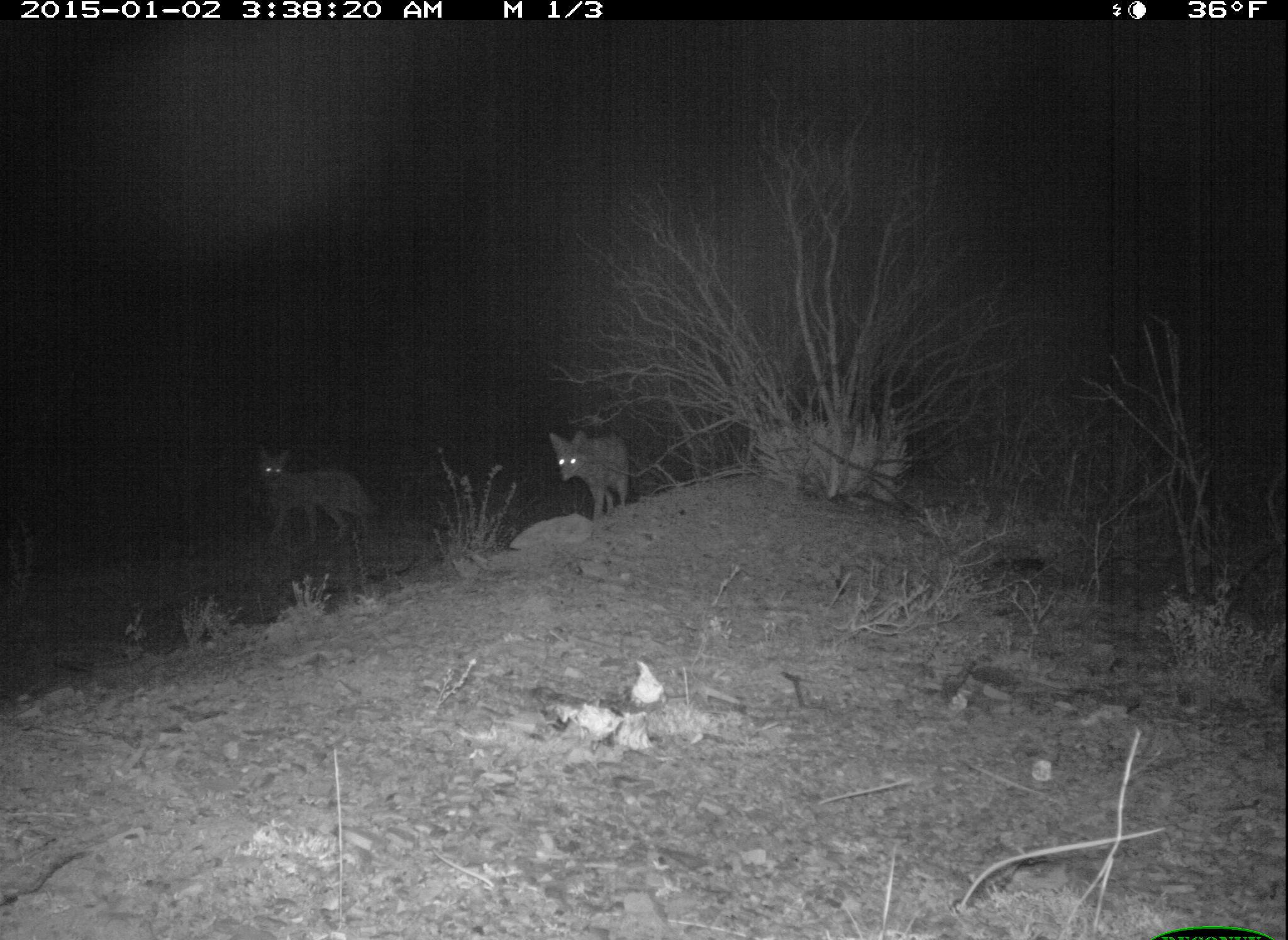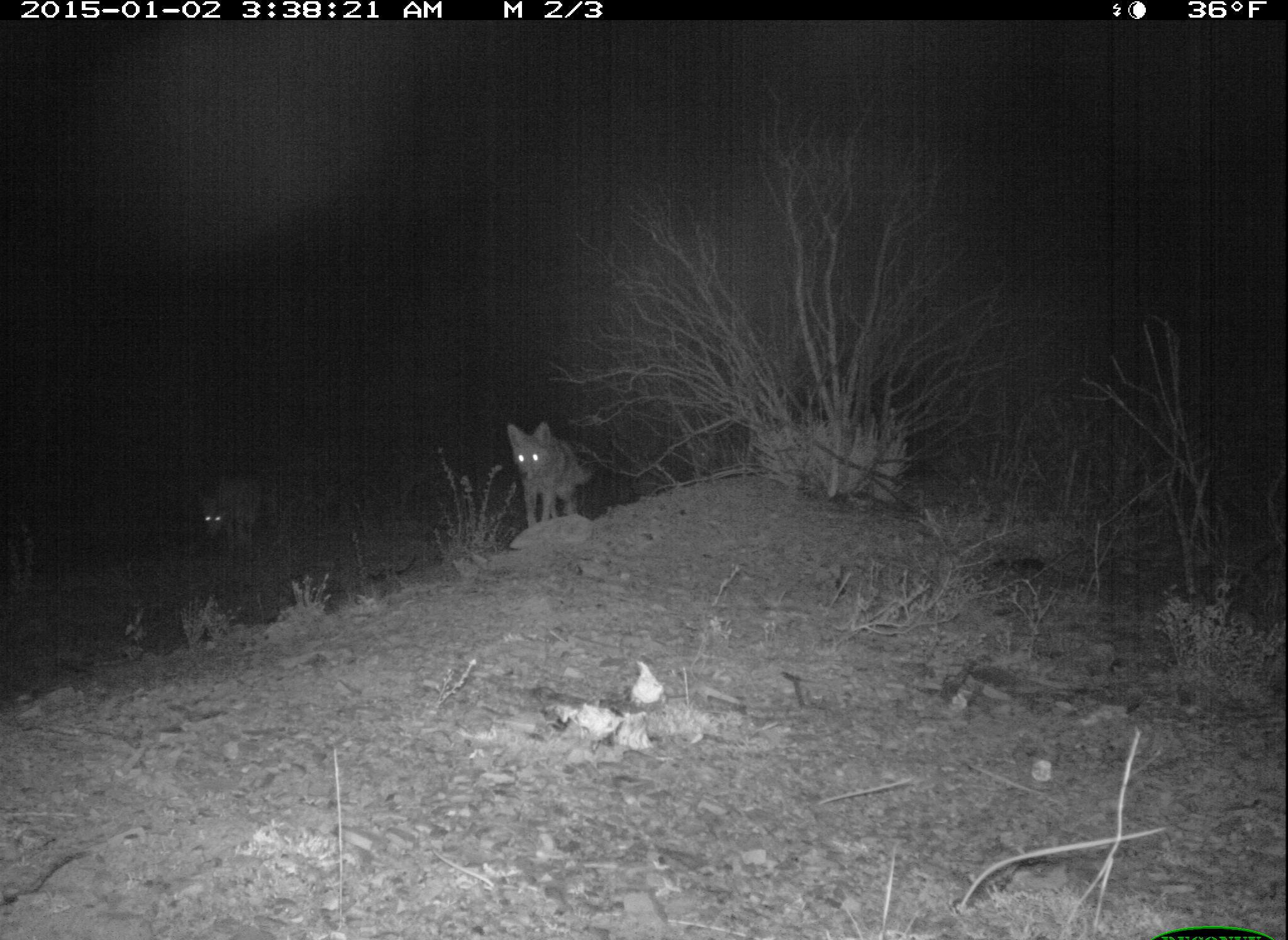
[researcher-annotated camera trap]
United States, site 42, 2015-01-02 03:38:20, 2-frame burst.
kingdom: Animalia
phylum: Chordata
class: Mammalia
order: Carnivora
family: Canidae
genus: Canis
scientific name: Canis latrans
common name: coyote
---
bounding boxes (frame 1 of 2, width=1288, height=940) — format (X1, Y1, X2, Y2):
coyote: (252, 441, 387, 547); (547, 427, 631, 520)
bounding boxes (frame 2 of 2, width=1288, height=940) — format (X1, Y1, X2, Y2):
coyote: (505, 420, 591, 525); (191, 479, 265, 558)